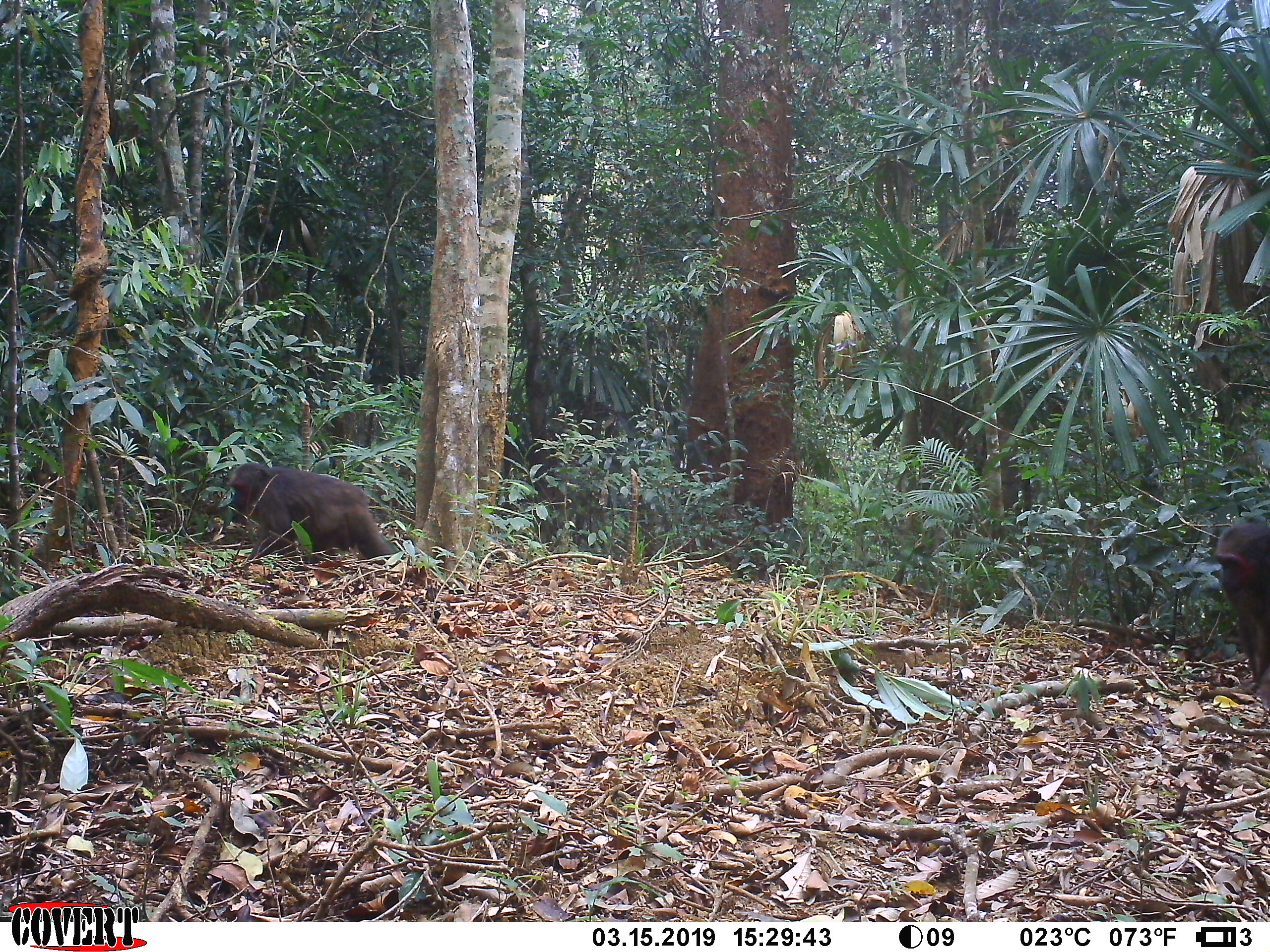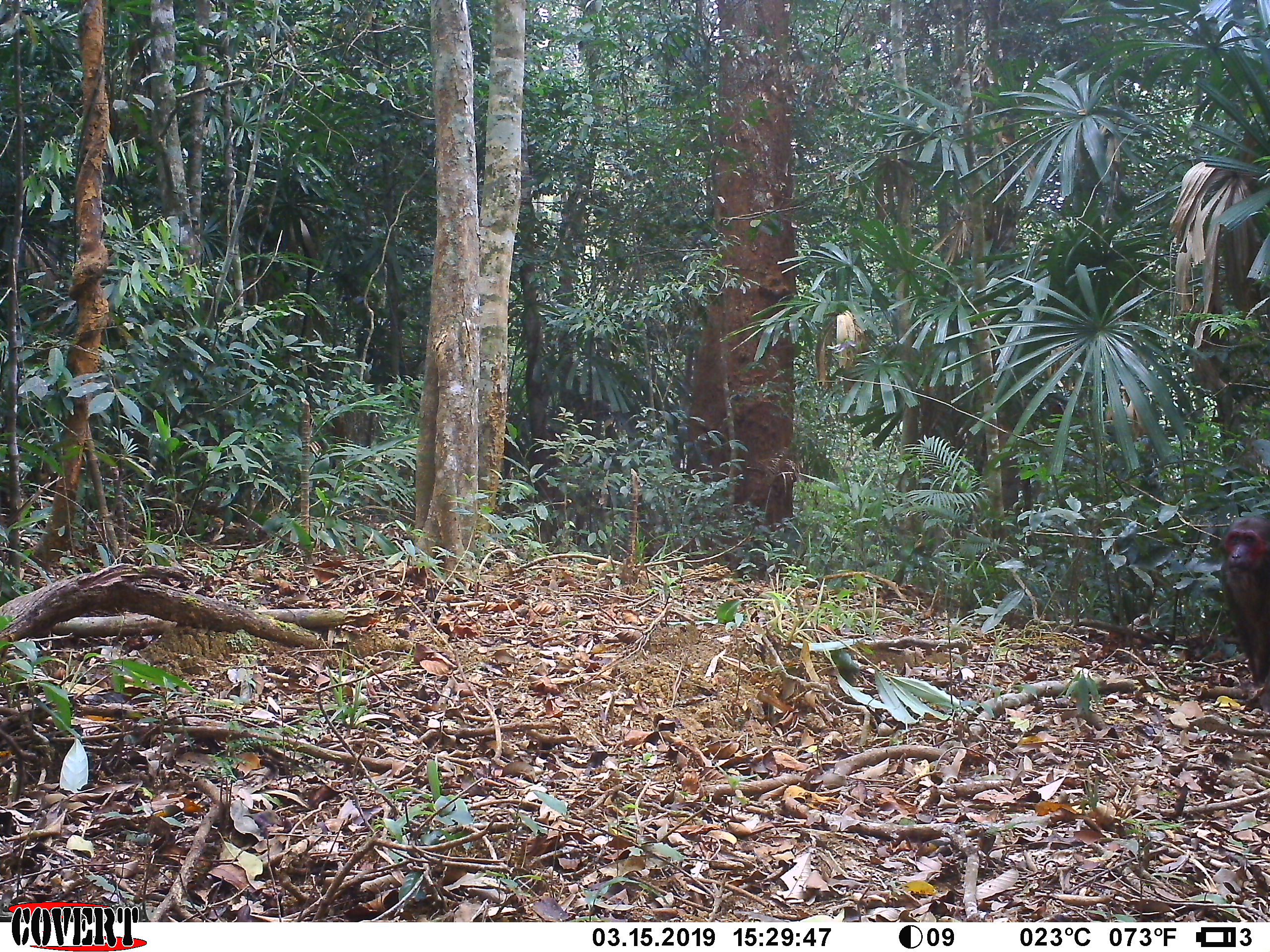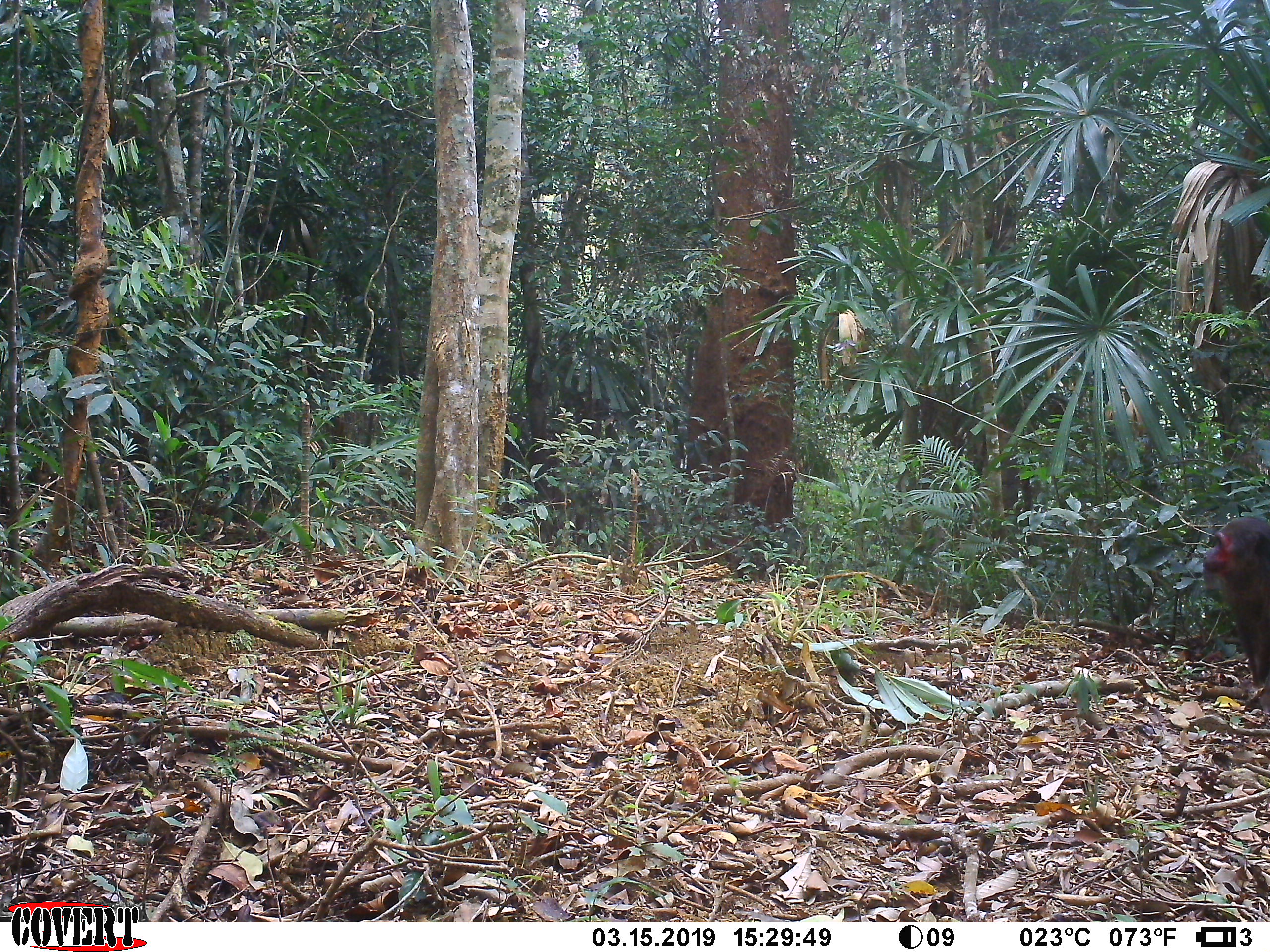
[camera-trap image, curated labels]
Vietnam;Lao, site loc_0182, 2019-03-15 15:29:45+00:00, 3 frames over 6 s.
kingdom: Animalia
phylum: Chordata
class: Mammalia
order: Primates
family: Cercopithecidae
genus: Macaca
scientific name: Macaca arctoides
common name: stump-tailed macaque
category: stump tailed macaque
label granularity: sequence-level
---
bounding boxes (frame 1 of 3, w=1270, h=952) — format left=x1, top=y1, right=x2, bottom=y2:
stump tailed macaque: left=226, top=461, right=399, bottom=569; left=1212, top=522, right=1270, bottom=708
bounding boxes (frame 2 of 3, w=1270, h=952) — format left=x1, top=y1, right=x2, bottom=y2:
stump tailed macaque: left=1221, top=515, right=1270, bottom=711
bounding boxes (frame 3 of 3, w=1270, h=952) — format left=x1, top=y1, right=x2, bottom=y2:
stump tailed macaque: left=1202, top=515, right=1270, bottom=717